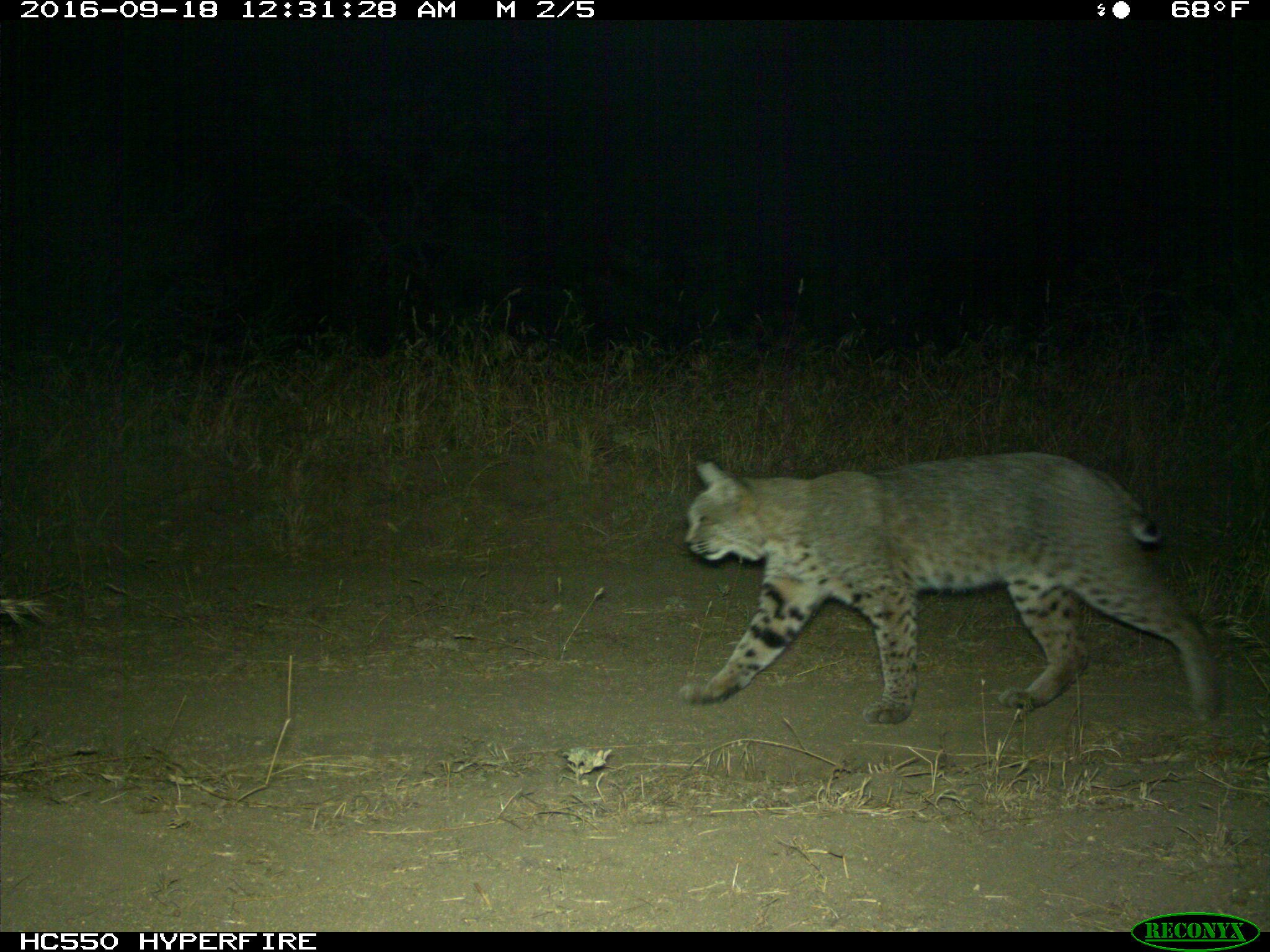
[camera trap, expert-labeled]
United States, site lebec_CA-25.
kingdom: Animalia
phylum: Chordata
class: Mammalia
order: Carnivora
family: Felidae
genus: Lynx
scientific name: Lynx rufus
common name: bobcat